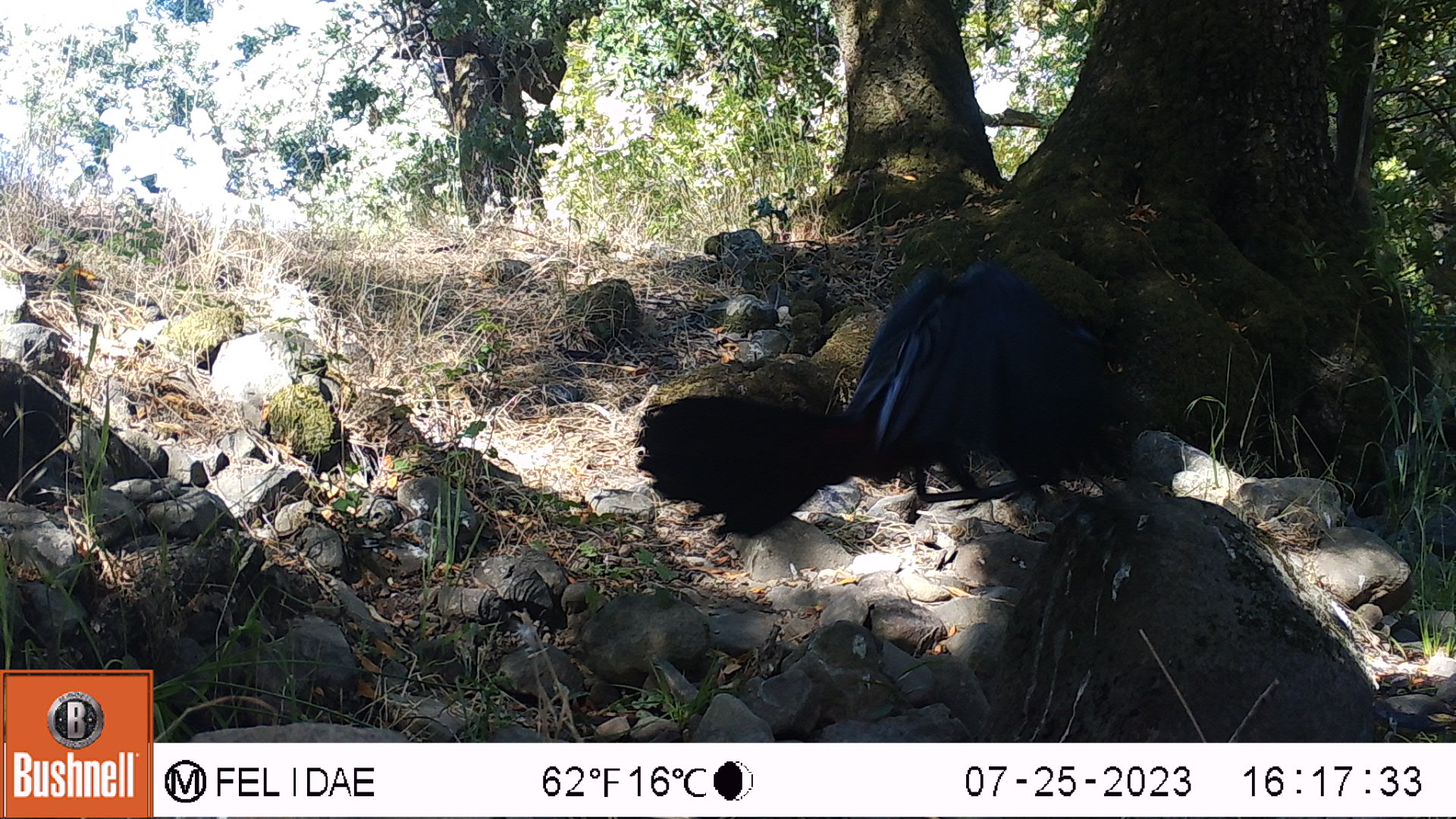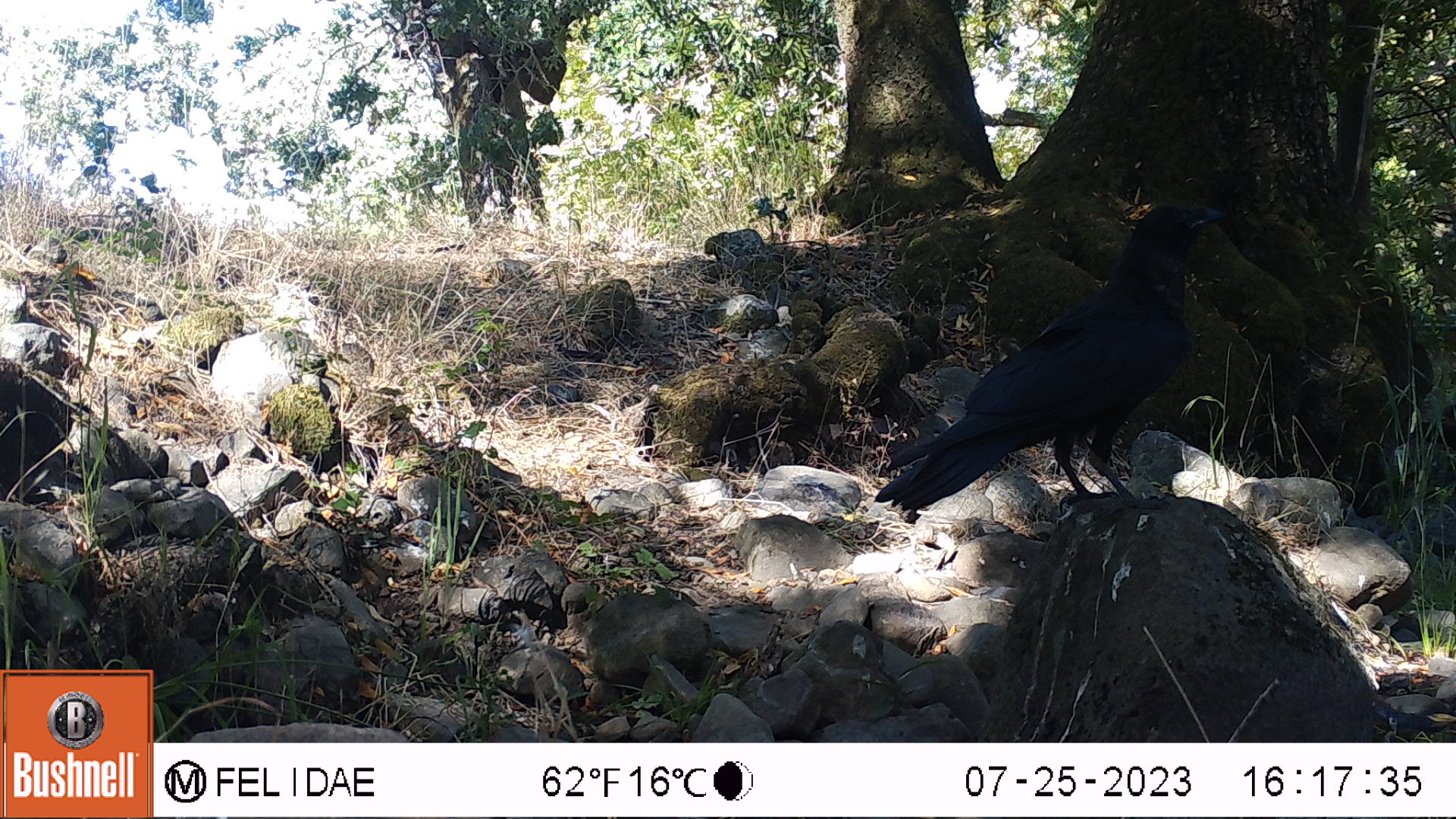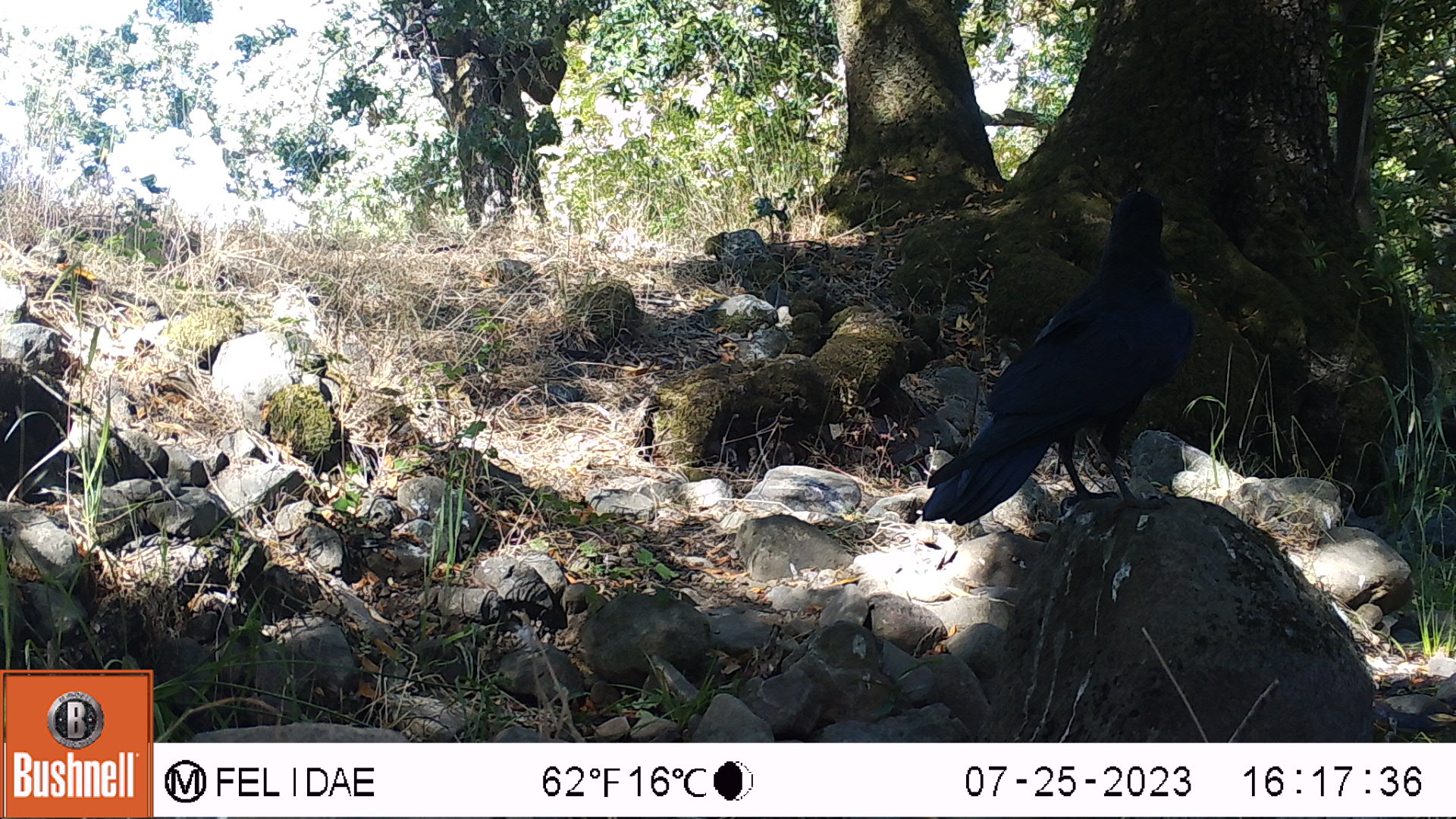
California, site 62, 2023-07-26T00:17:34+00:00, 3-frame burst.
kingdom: Animalia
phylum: Chordata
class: Aves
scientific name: Aves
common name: bird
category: unknown bird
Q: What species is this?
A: Unknown bird (bird) (Aves).